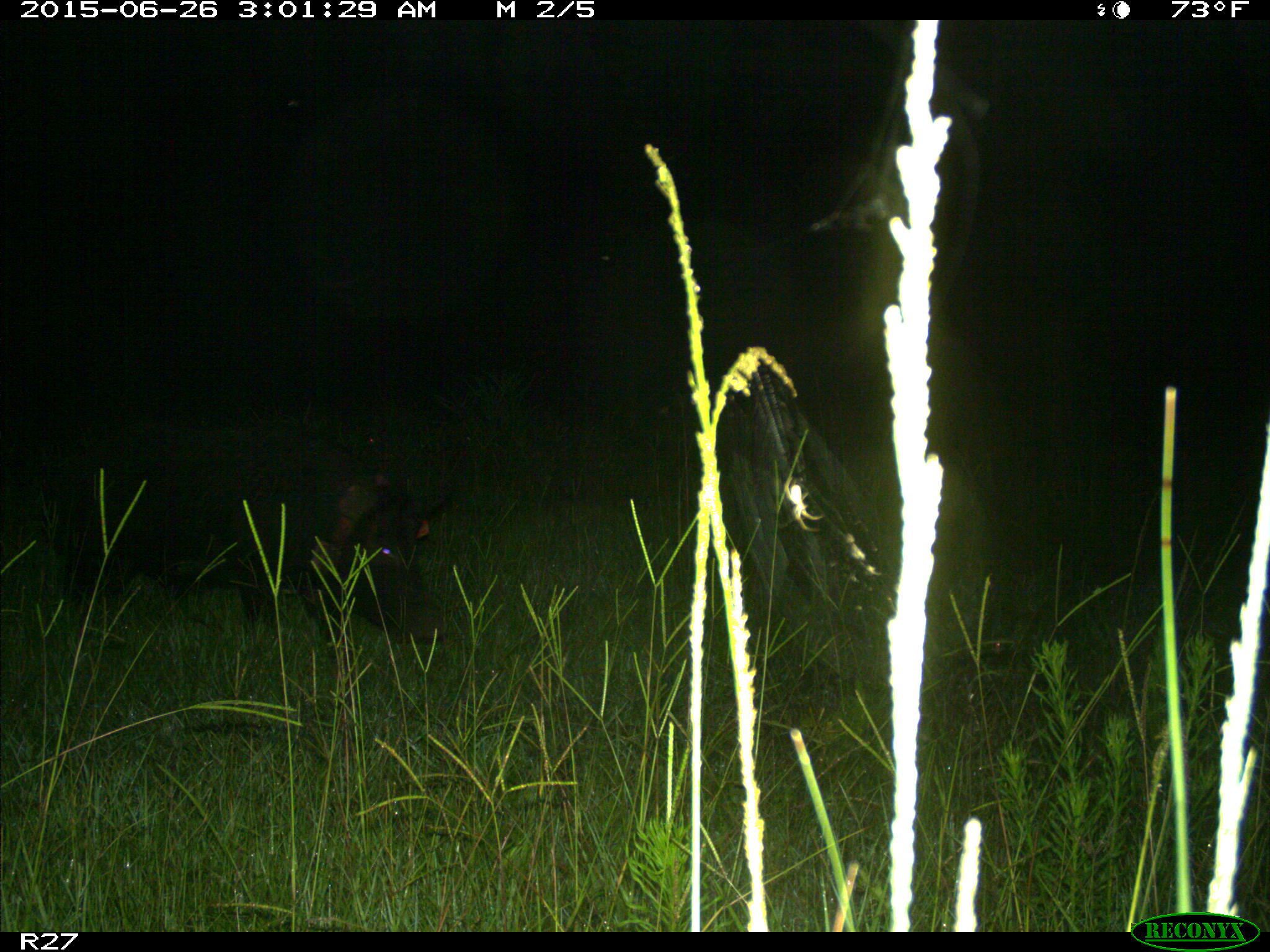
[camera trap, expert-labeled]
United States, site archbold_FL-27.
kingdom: Animalia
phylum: Chordata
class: Mammalia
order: Artiodactyla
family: Suidae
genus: Sus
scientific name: Sus scrofa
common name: wild boar